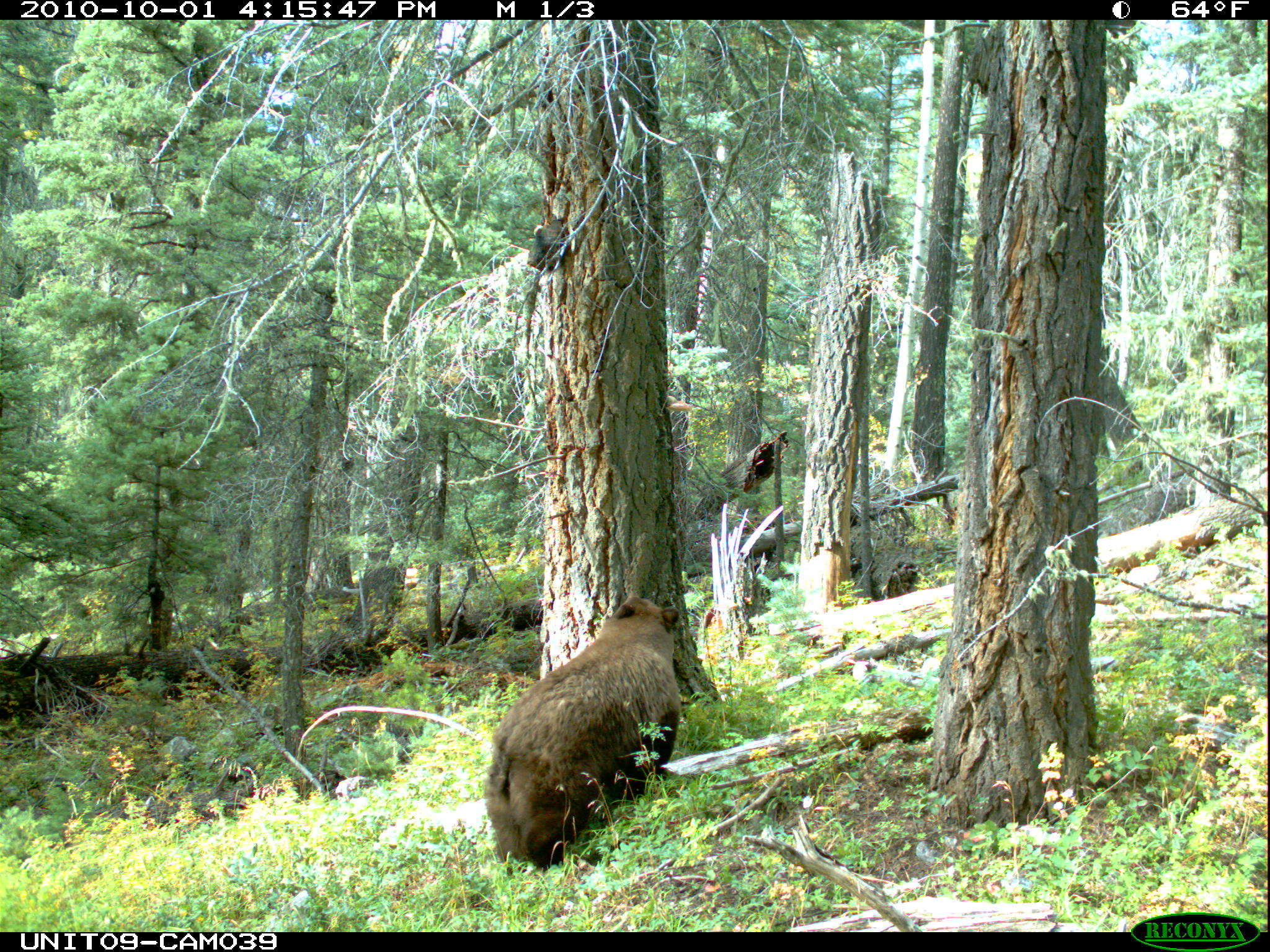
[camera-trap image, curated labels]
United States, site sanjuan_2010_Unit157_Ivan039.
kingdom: Animalia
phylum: Chordata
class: Mammalia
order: Carnivora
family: Ursidae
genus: Ursus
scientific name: Ursus americanus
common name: american black bear